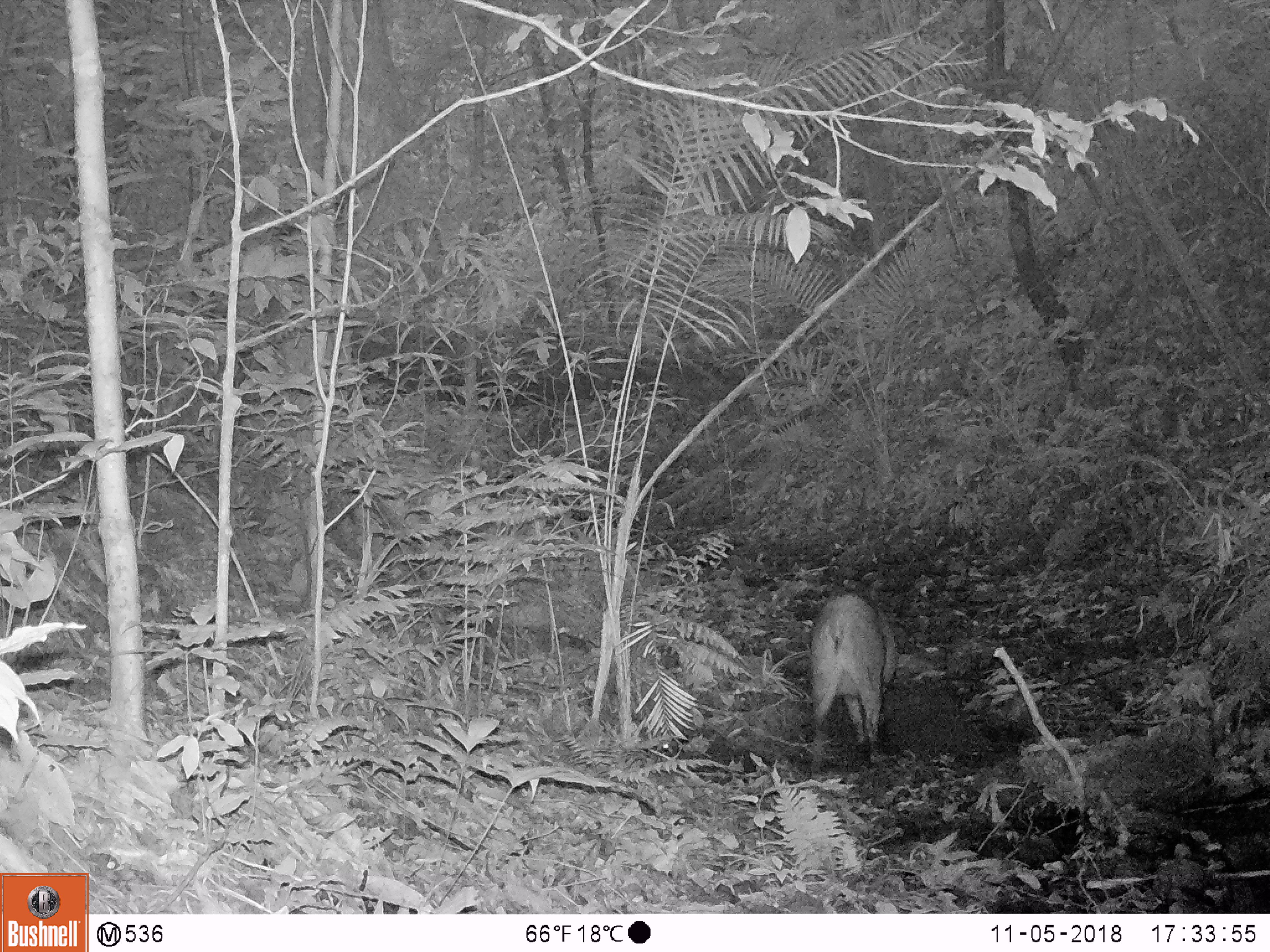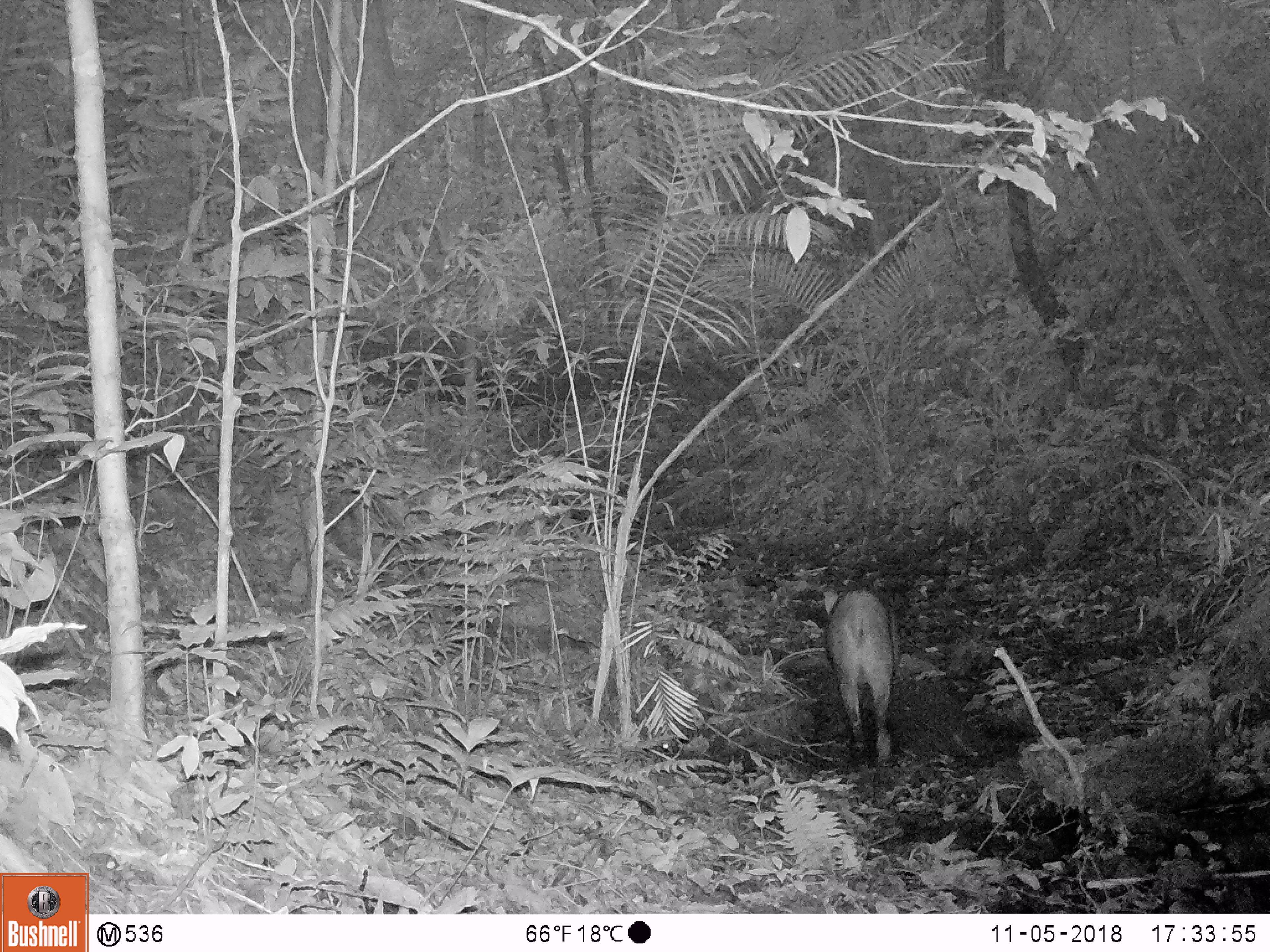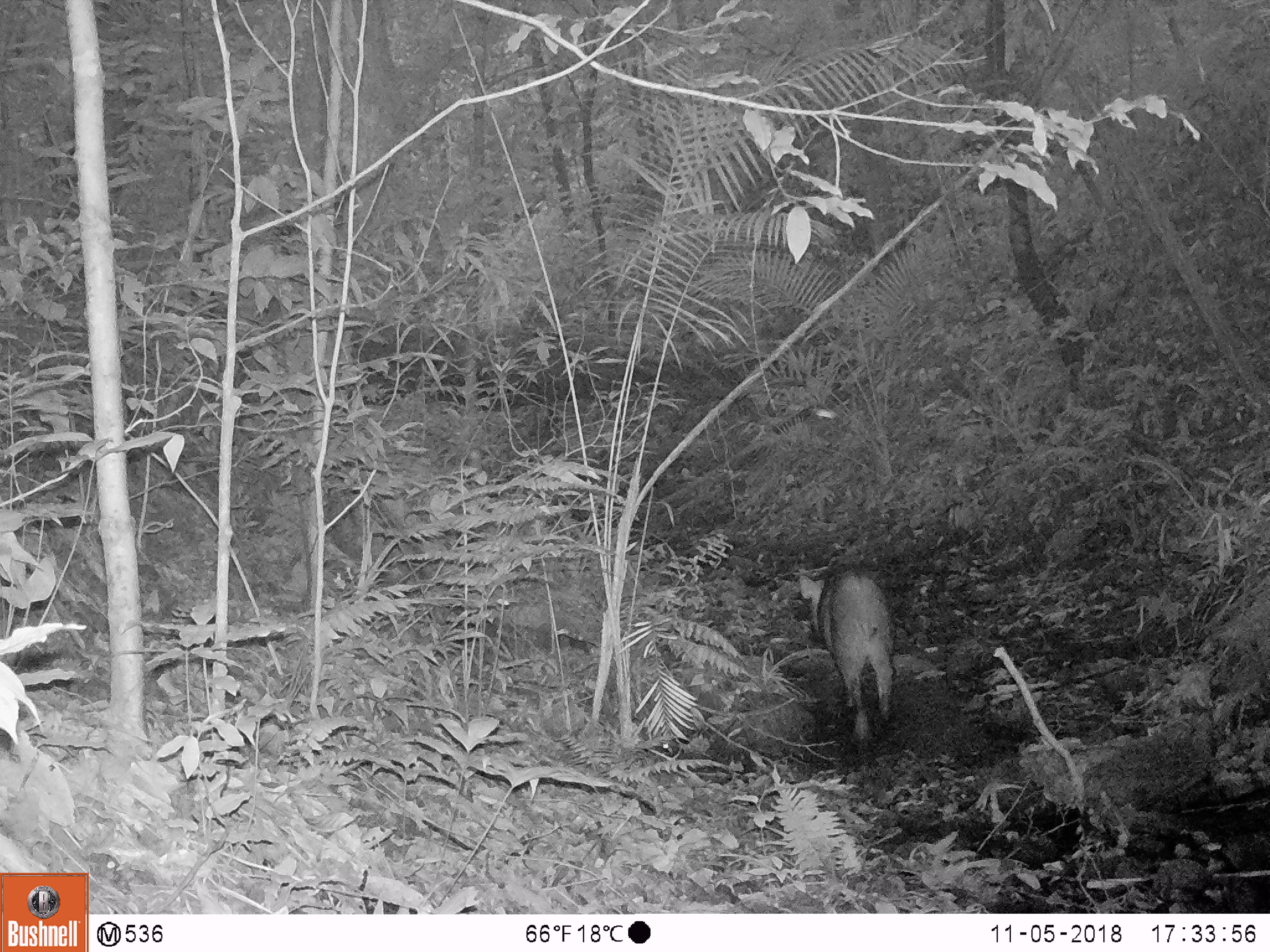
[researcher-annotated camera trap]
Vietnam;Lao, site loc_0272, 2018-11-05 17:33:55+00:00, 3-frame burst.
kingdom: Animalia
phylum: Chordata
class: Mammalia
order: Artiodactyla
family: Suidae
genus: Sus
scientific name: Sus scrofa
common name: eurasian wild pig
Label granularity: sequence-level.